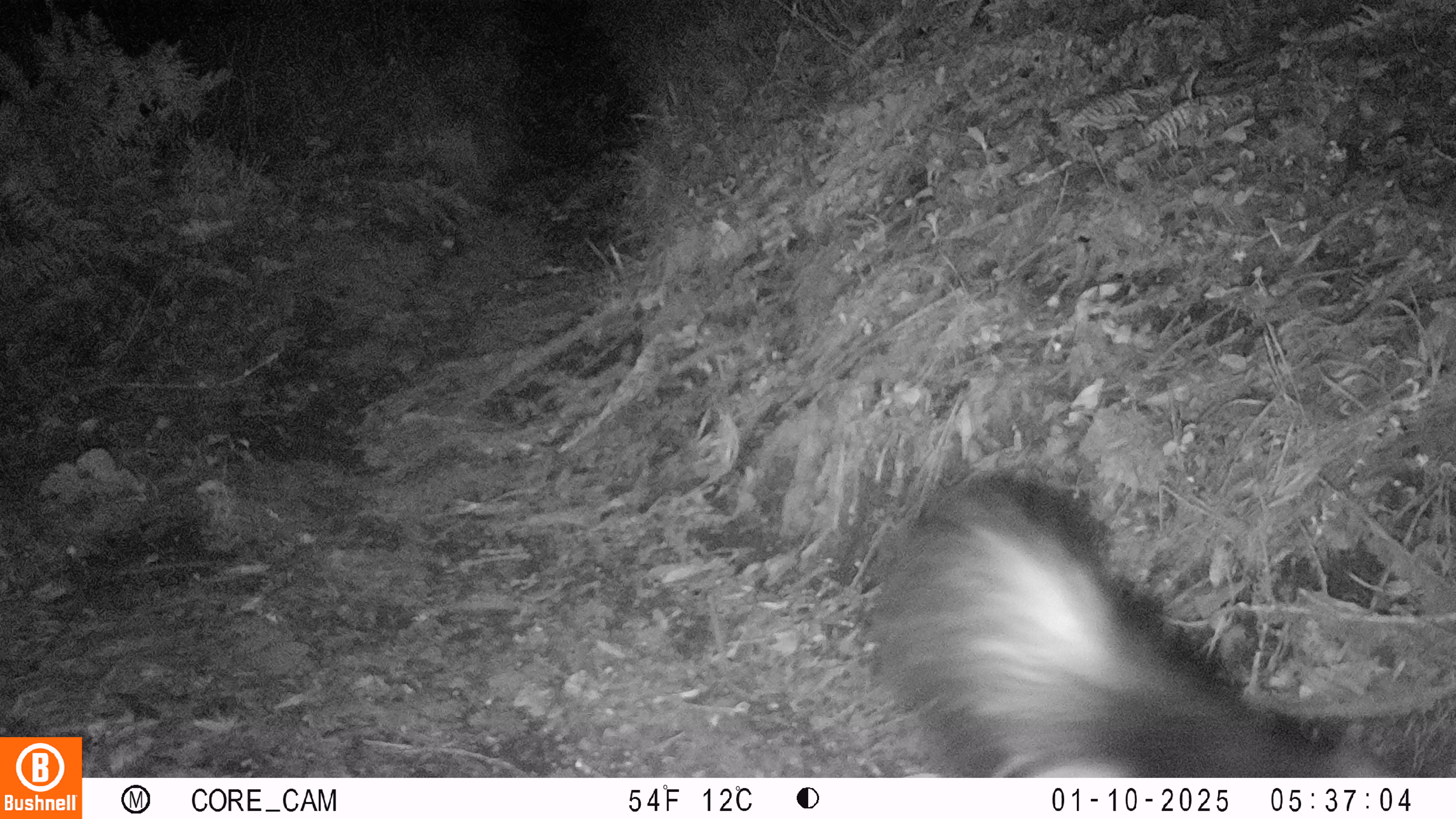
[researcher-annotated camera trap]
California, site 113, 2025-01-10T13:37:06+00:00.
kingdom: Animalia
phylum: Chordata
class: Mammalia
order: Carnivora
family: Mephitidae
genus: Mephitis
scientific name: Mephitis mephitis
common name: striped skunk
Striped skunk (Mephitis mephitis).